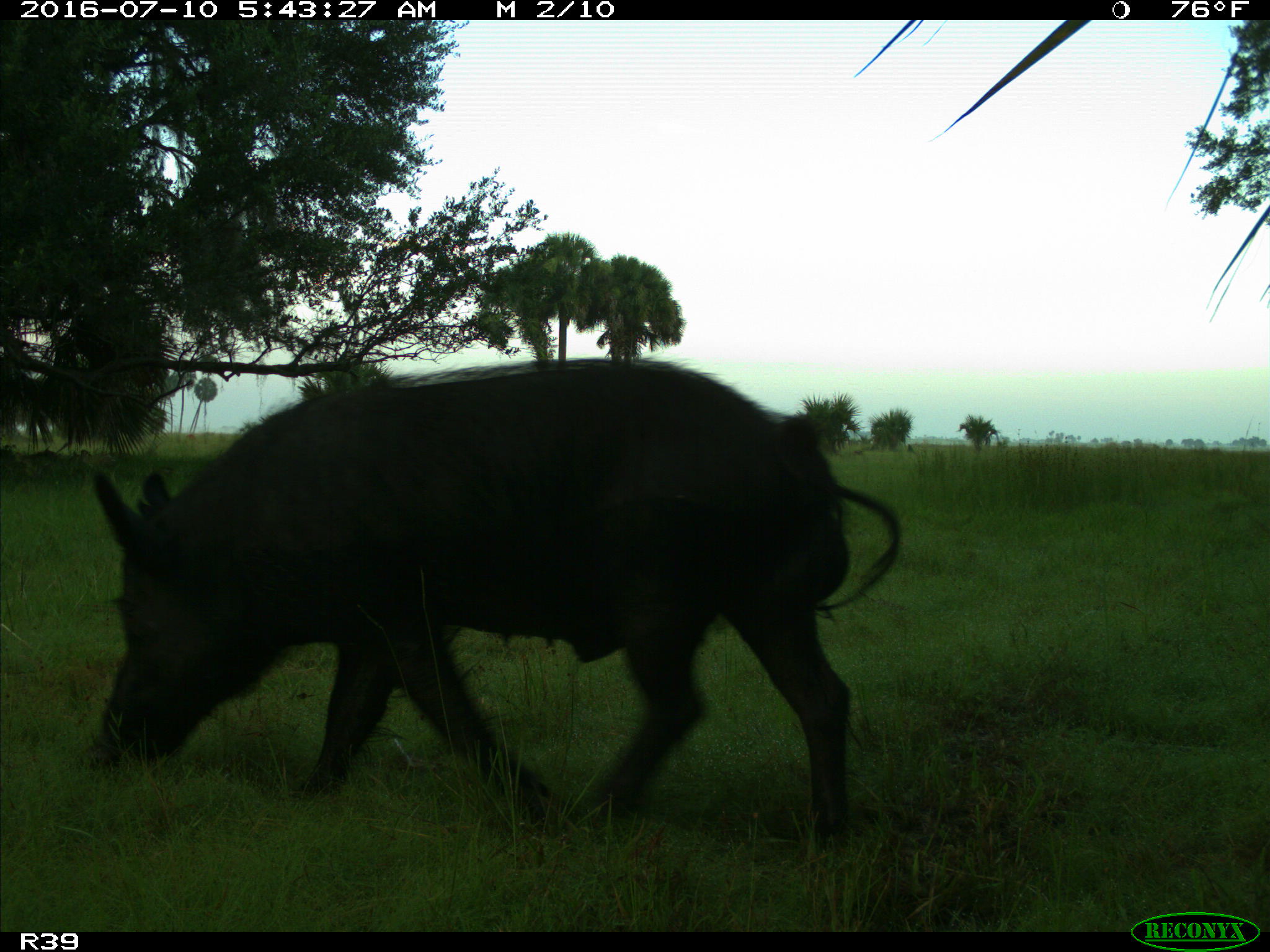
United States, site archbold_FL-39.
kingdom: Animalia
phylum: Chordata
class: Mammalia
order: Artiodactyla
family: Suidae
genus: Sus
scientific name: Sus scrofa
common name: wild boar